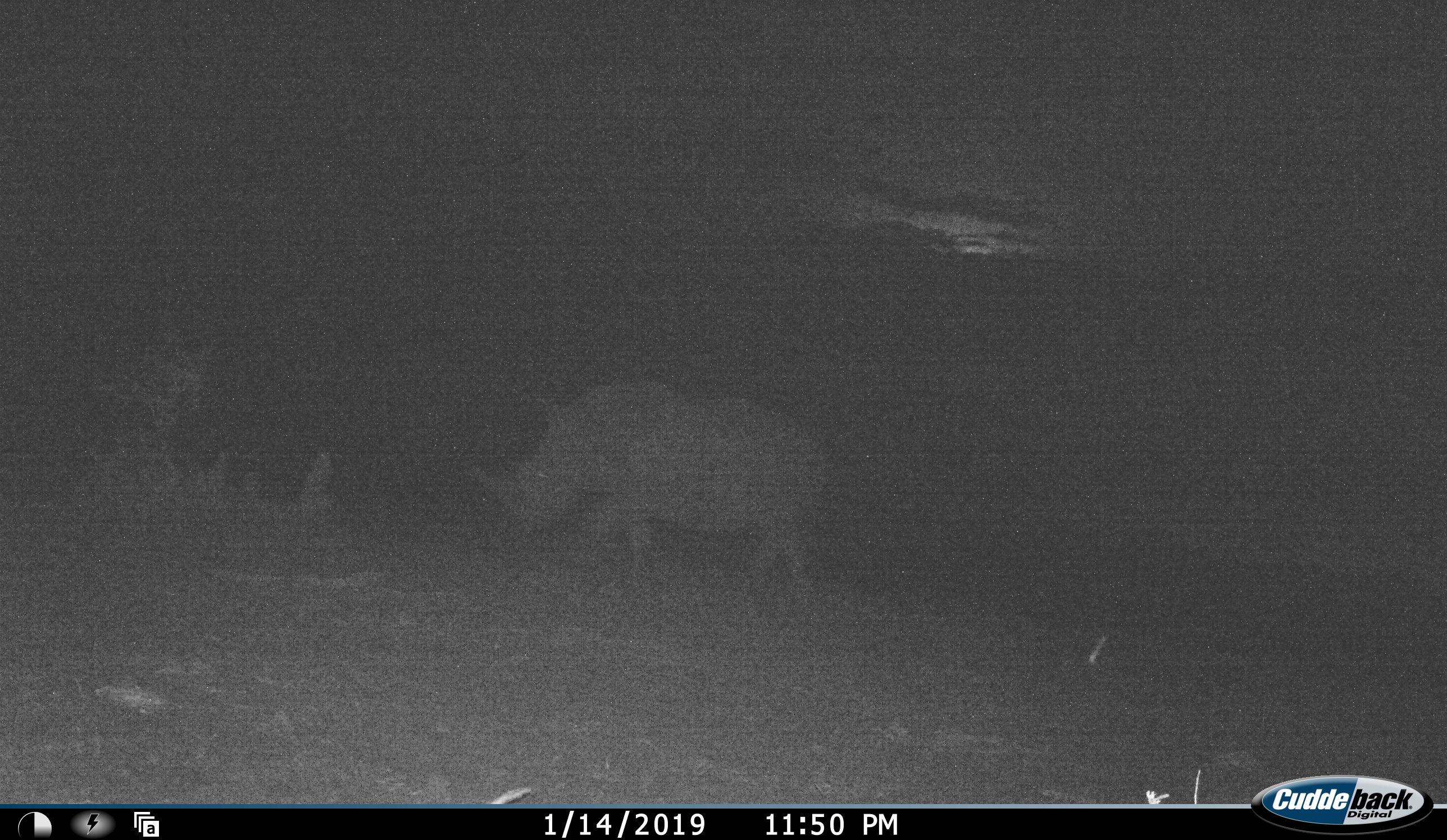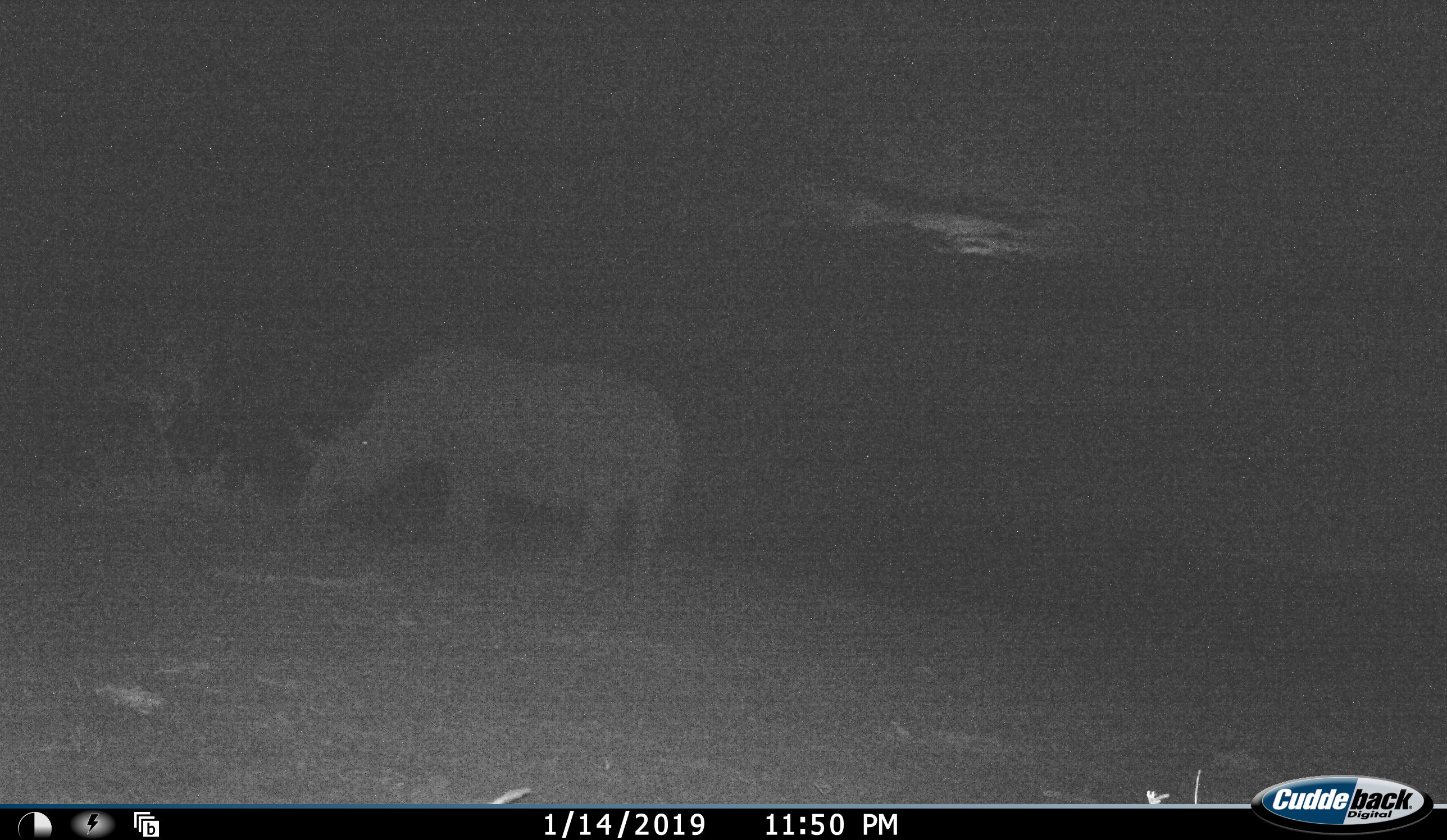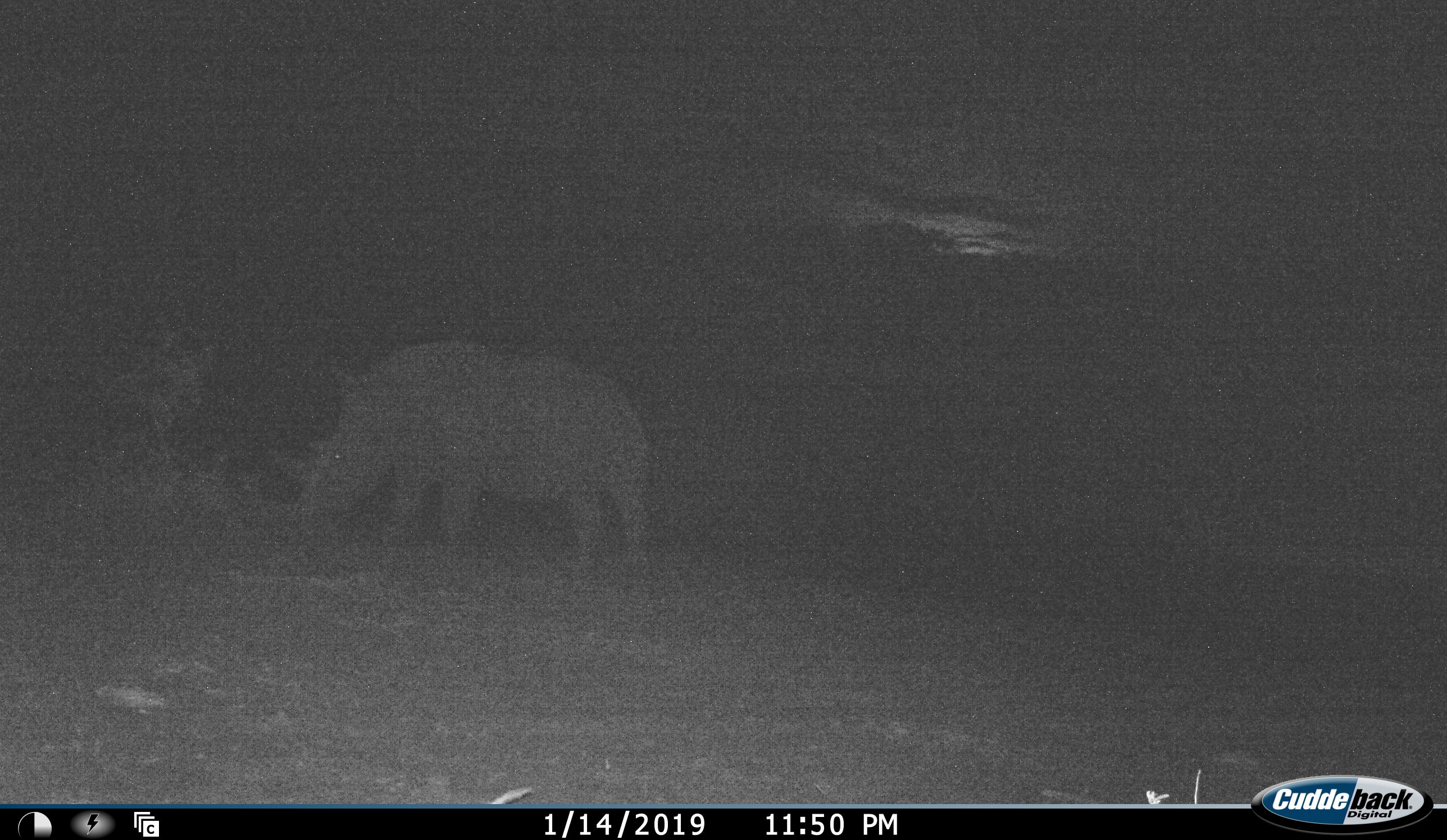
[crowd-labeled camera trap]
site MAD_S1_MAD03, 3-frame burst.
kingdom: Animalia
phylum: Chordata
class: Mammalia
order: Perissodactyla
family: Rhinocerotidae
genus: Ceratotherium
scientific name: Ceratotherium simum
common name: white rhinoceros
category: rhinoceroswhite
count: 1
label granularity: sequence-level